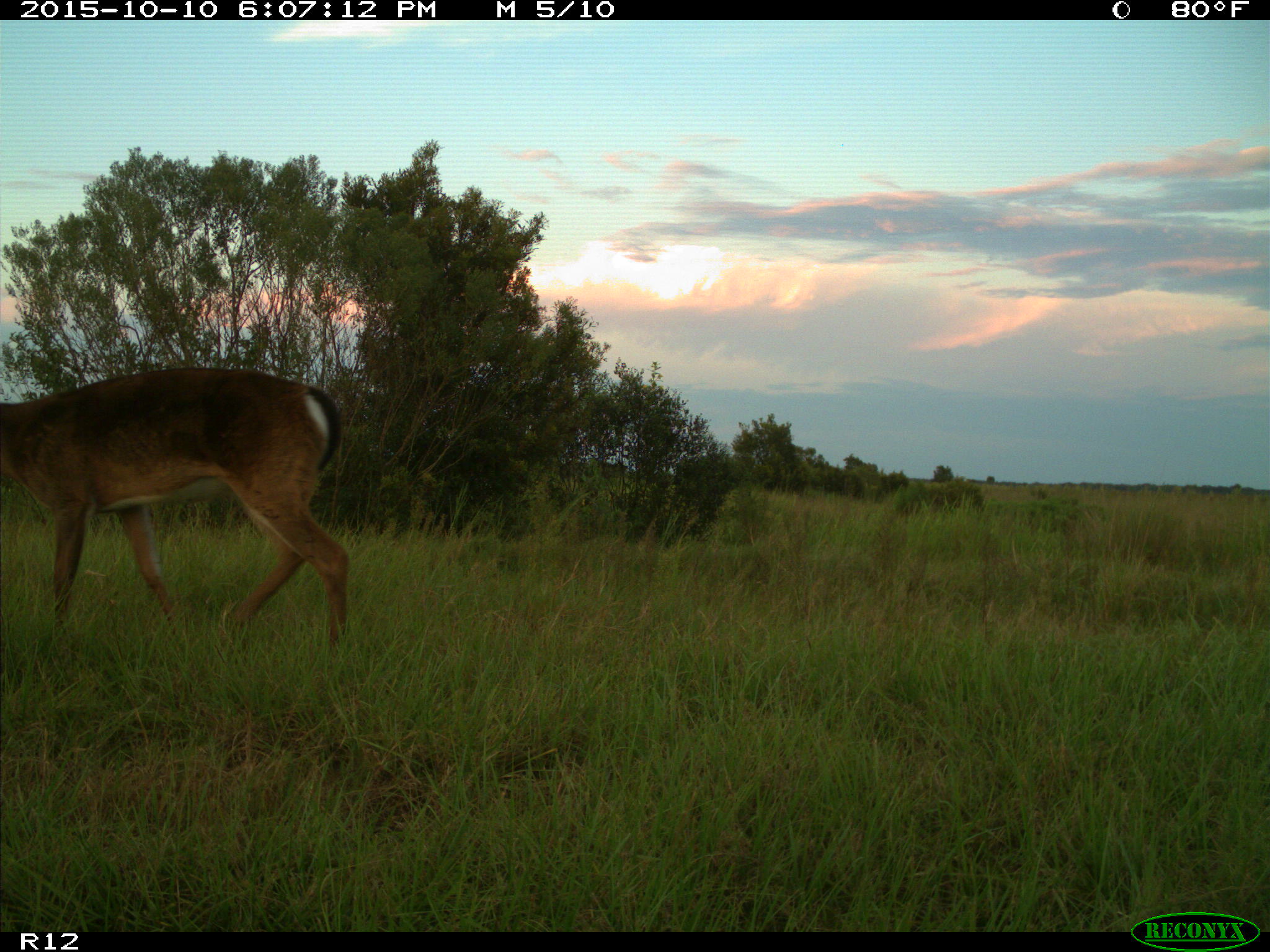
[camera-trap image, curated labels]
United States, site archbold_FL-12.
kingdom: Animalia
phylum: Chordata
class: Mammalia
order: Artiodactyla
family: Cervidae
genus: Odocoileus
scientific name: Odocoileus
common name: deer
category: unidentified deer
Unidentified deer (deer) (Odocoileus).